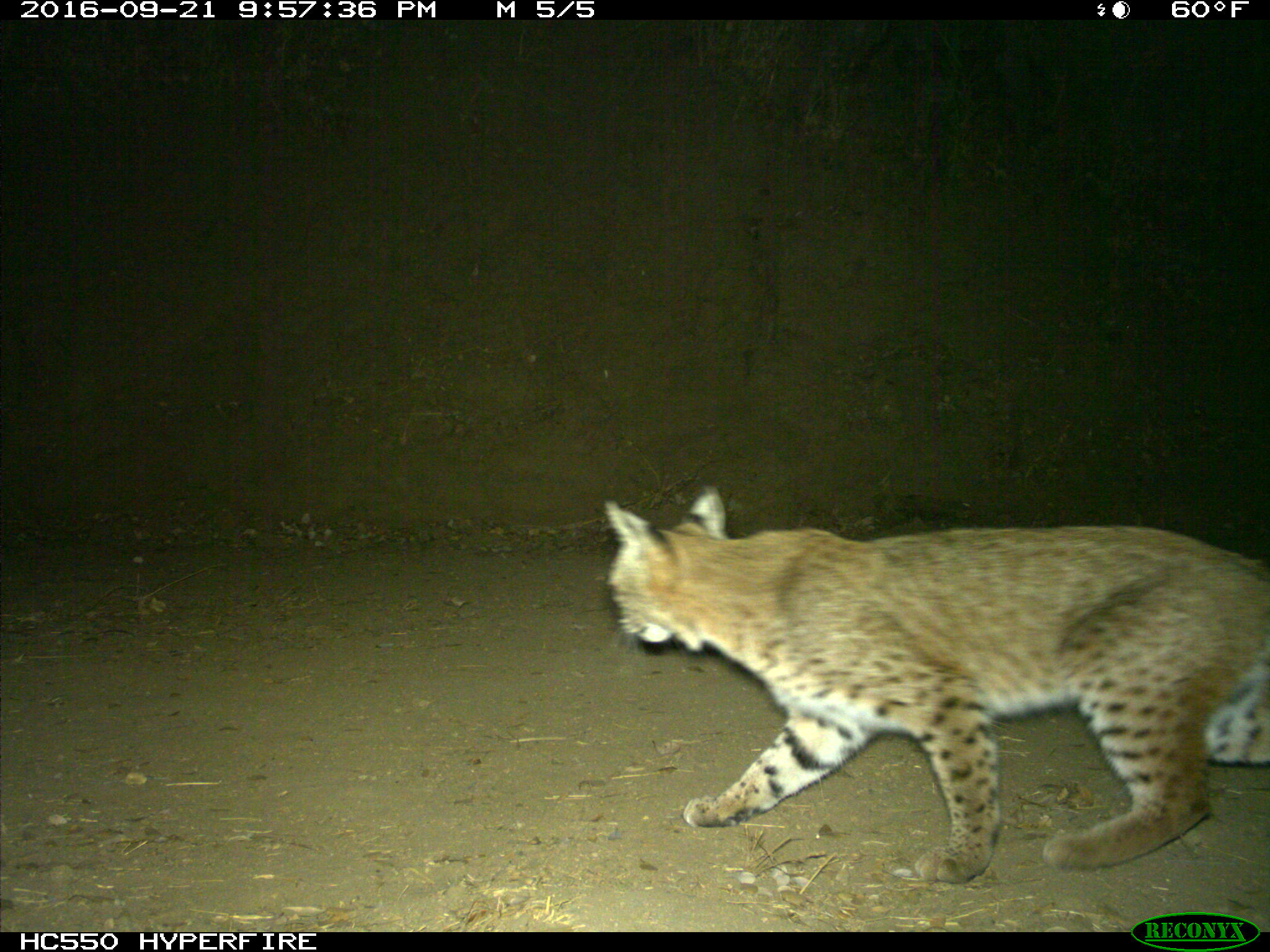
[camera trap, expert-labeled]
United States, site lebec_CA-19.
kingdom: Animalia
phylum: Chordata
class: Mammalia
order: Carnivora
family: Felidae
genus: Lynx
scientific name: Lynx rufus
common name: bobcat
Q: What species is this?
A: Lynx rufus (bobcat).